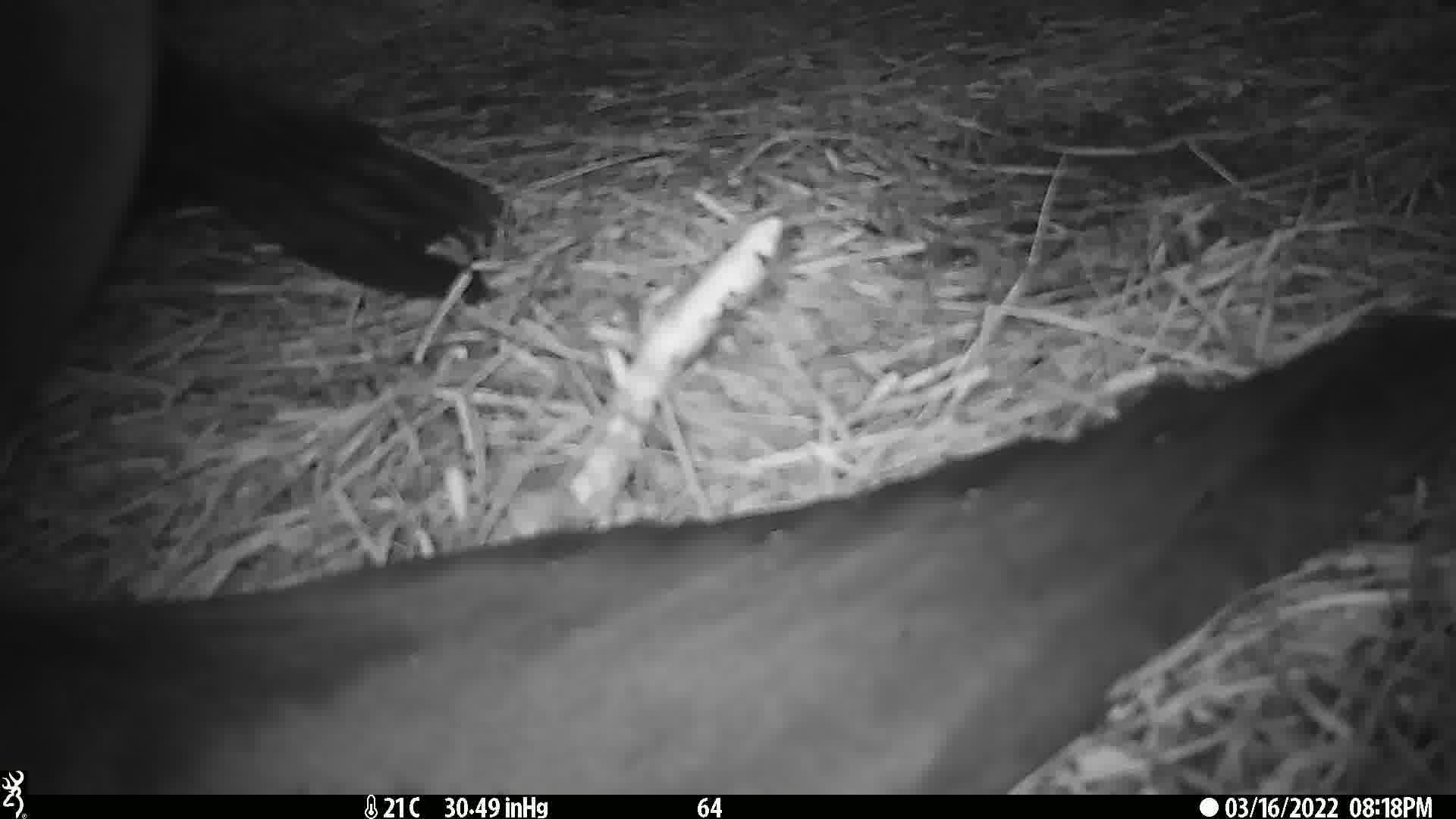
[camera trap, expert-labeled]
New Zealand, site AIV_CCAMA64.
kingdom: Animalia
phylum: Chordata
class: Mammalia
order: Carnivora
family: Otariidae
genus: Phocarctos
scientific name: Phocarctos hookeri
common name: new zealand sea lion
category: sealion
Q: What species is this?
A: Sealion (new zealand sea lion) (Phocarctos hookeri).